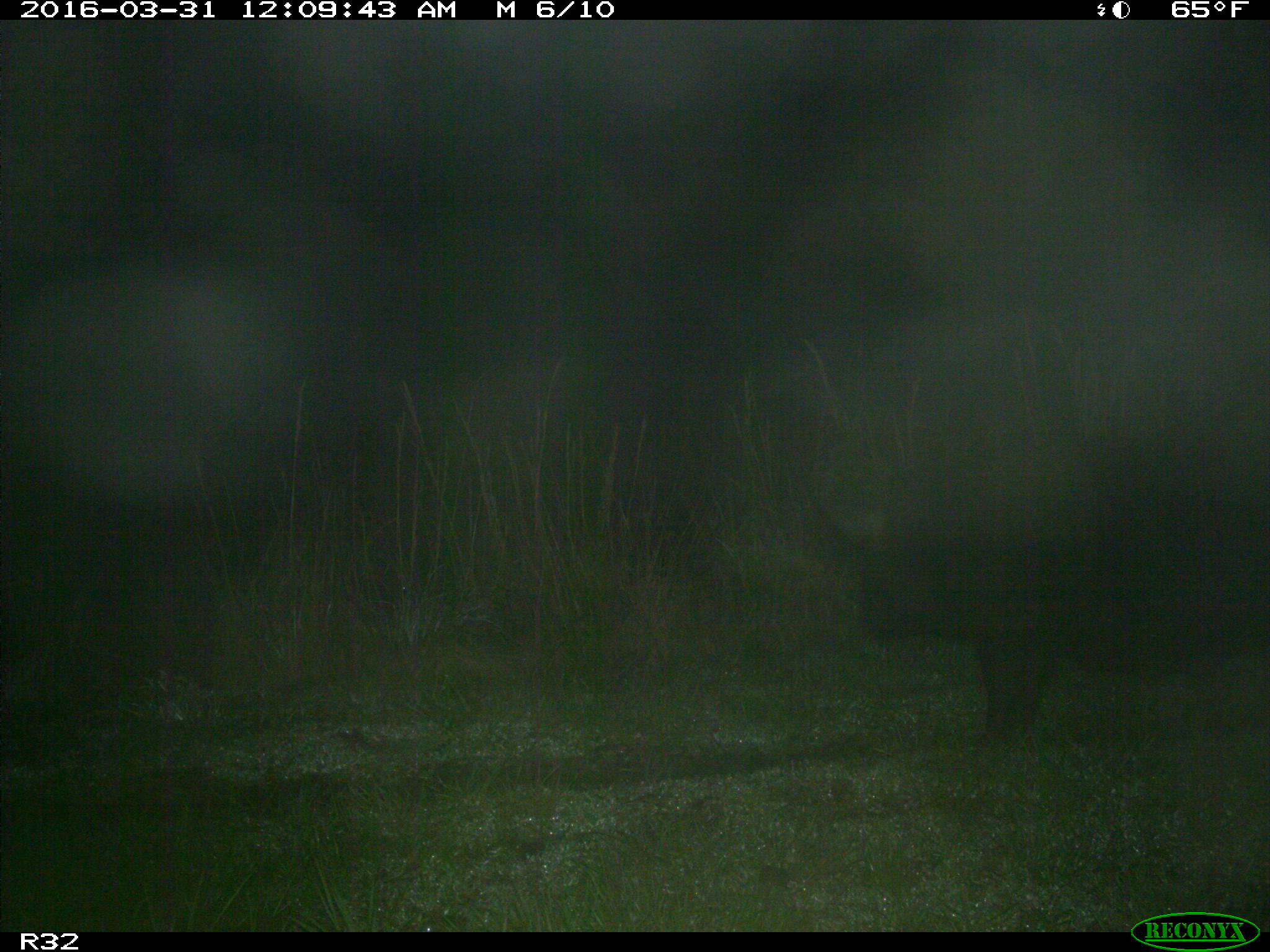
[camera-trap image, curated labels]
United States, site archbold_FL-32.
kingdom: Animalia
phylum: Chordata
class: Mammalia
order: Artiodactyla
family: Suidae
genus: Sus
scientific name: Sus scrofa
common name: wild boar